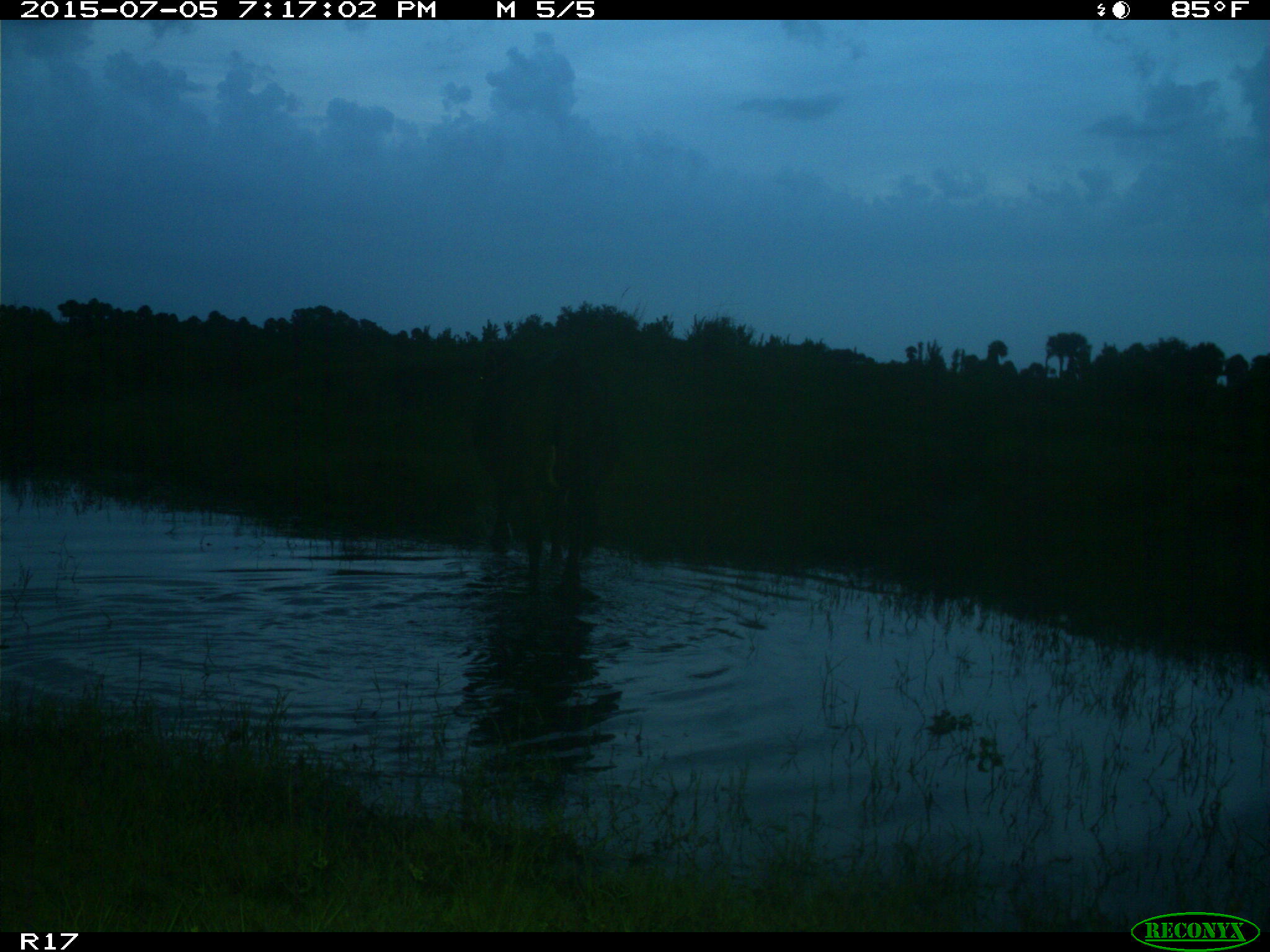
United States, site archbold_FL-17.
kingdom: Animalia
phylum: Chordata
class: Mammalia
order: Artiodactyla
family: Bovidae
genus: Bos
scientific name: Bos taurus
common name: domestic cow